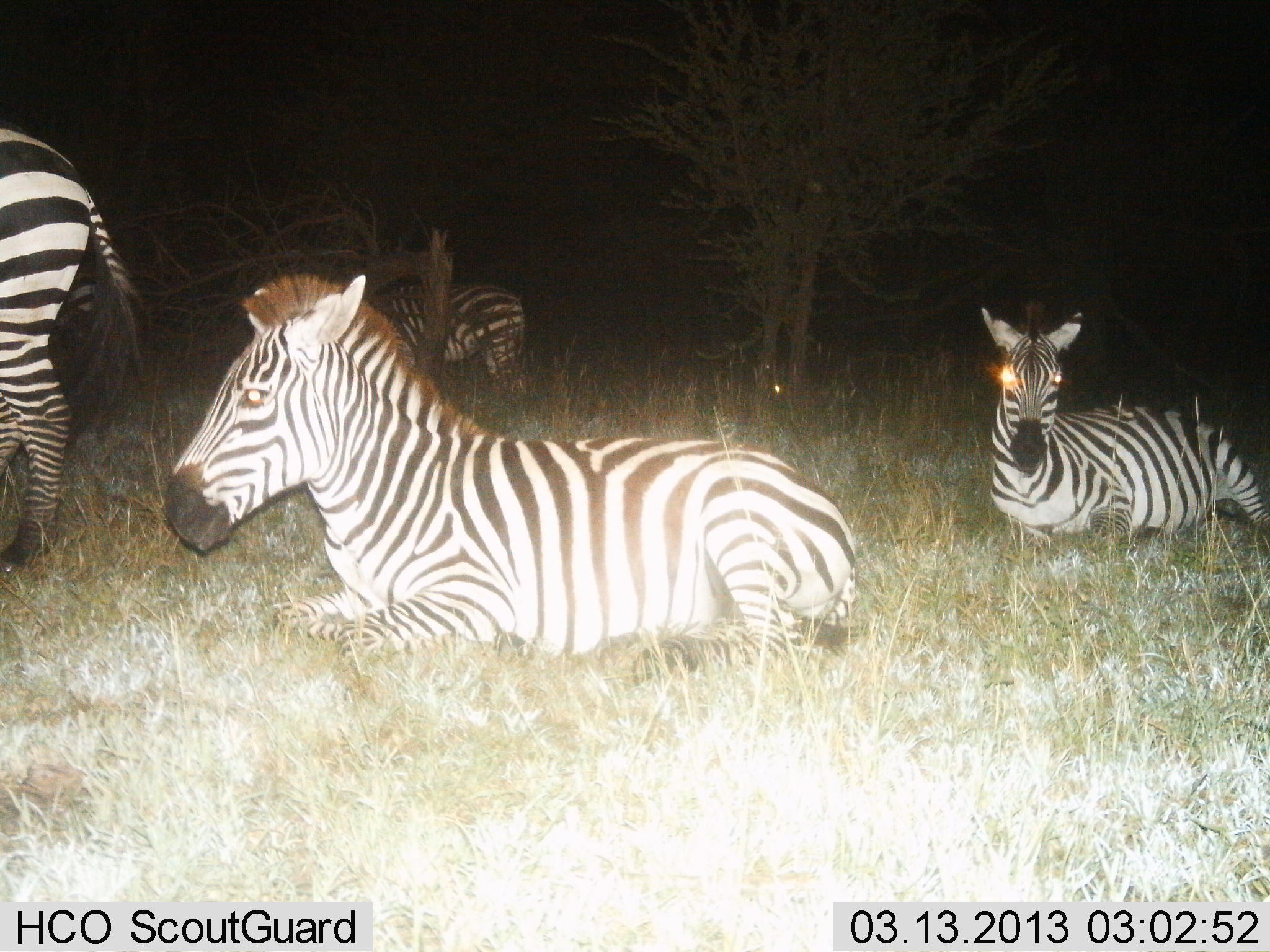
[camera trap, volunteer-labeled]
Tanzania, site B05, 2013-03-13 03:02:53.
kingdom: Animalia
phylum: Chordata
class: Mammalia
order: Perissodactyla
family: Equidae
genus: Equus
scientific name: Equus quagga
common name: plains zebra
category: zebra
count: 4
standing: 59%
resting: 97%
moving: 5%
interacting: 0%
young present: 0%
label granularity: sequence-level